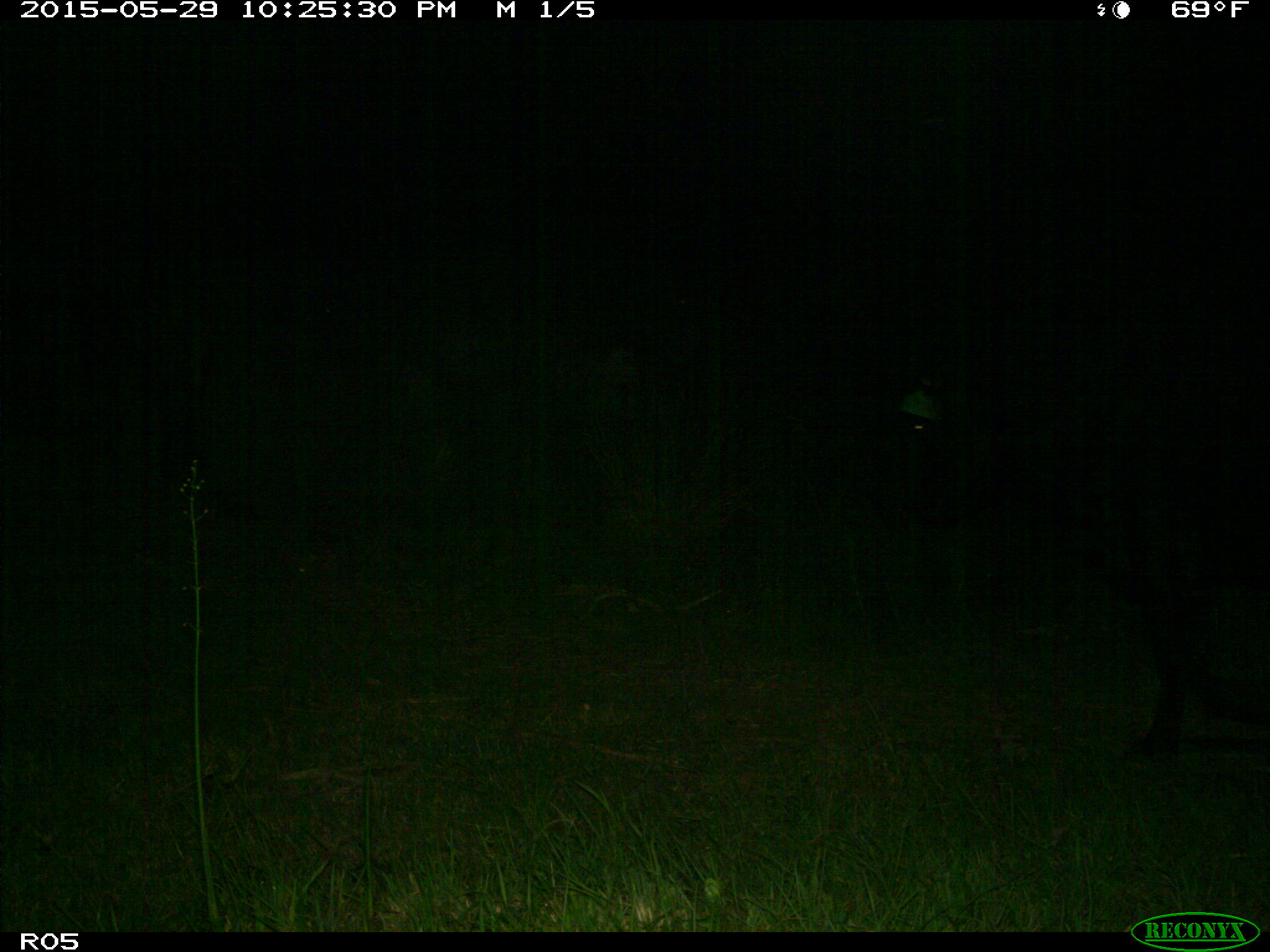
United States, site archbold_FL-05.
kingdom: Animalia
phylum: Chordata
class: Mammalia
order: Artiodactyla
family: Bovidae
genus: Bos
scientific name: Bos taurus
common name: domestic cow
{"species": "Bos taurus (domestic cow)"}